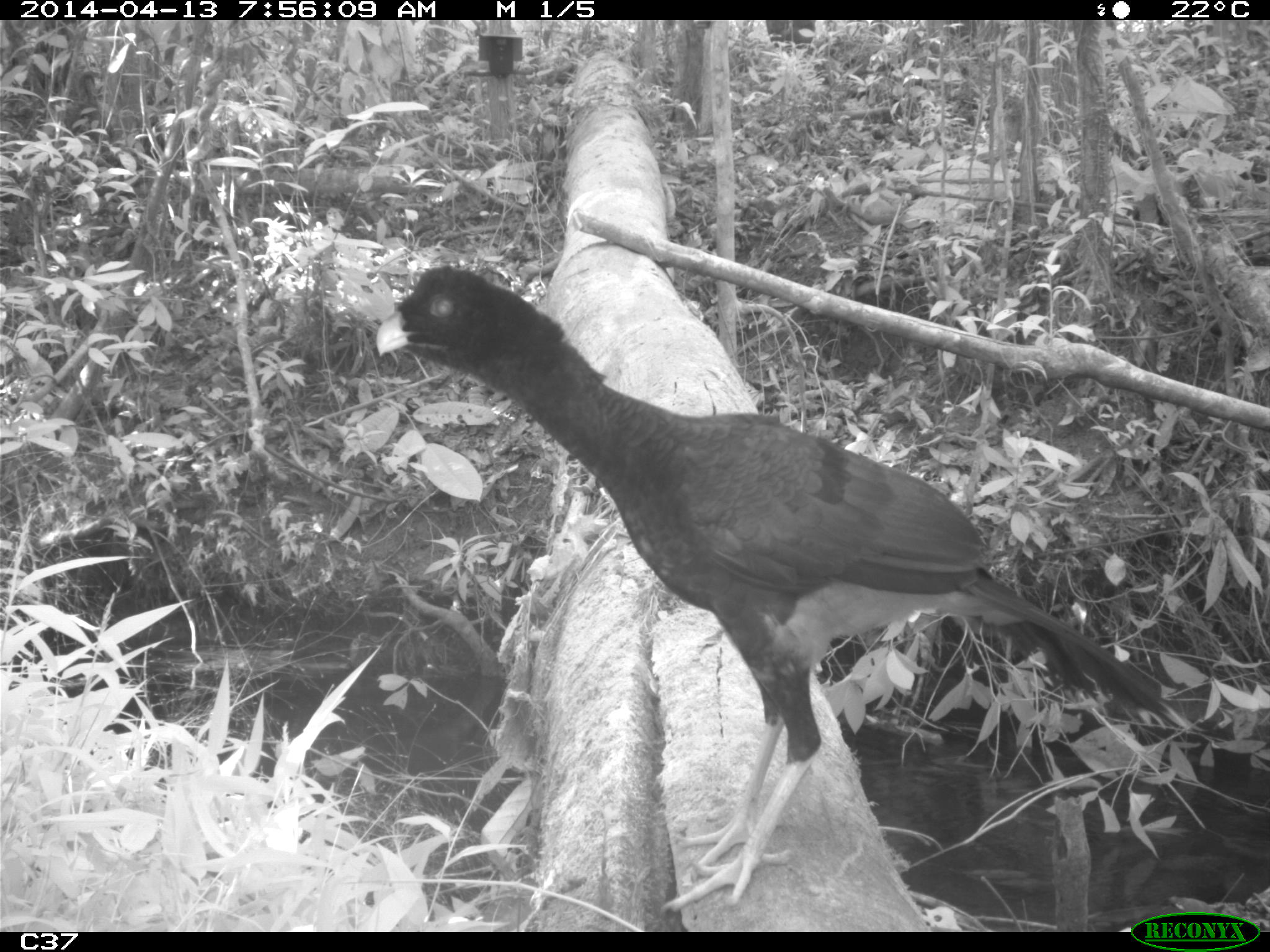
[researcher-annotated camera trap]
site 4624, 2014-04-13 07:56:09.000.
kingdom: Animalia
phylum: Chordata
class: Aves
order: Galliformes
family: Cracidae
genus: Mitu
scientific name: Mitu tomentosum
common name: crestless curassow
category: mitu tomentosa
Mitu tomentosa (crestless curassow) (Mitu tomentosum), count 1, age adult.